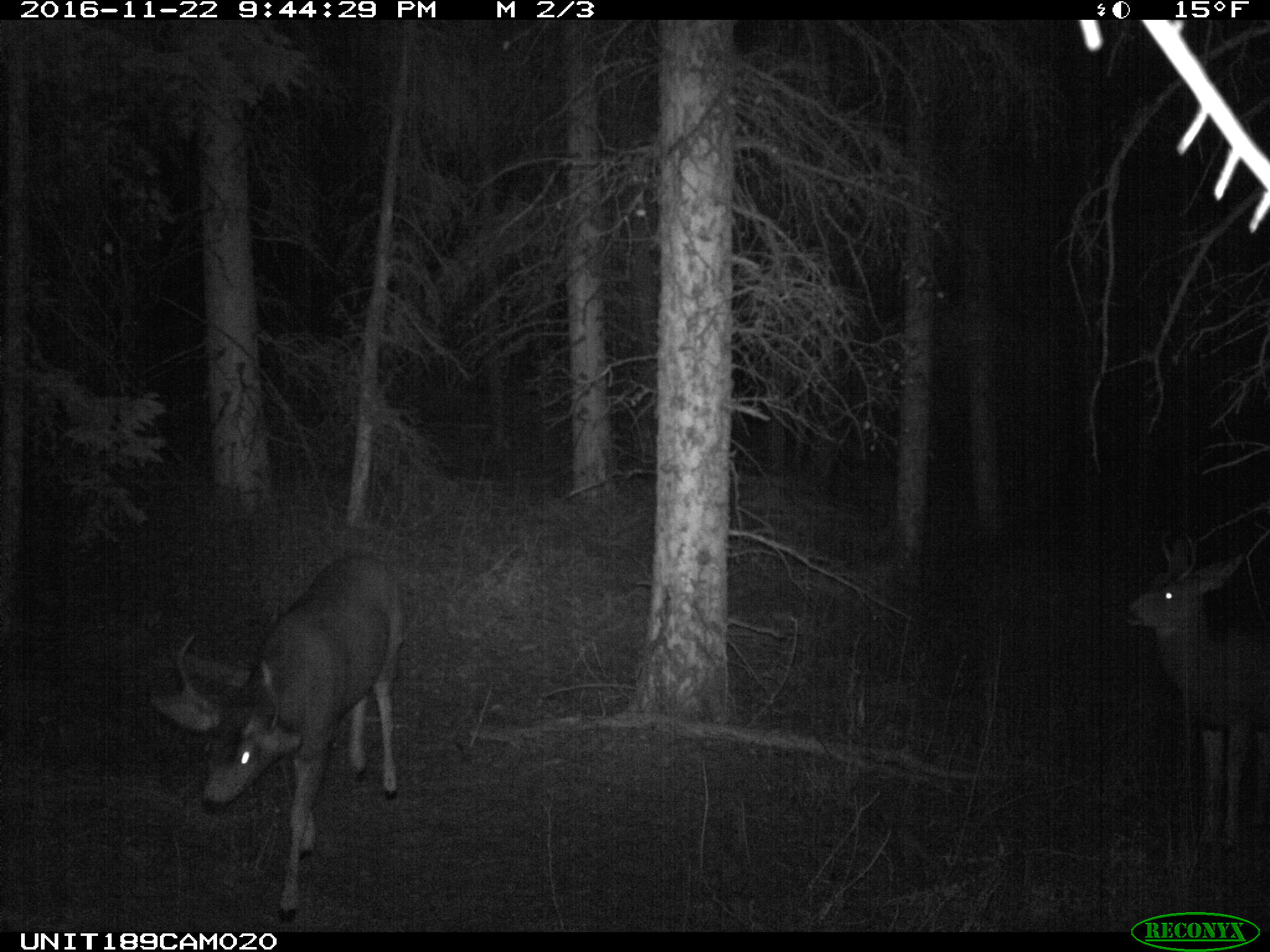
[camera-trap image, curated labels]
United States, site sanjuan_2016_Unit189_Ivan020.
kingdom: Animalia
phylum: Chordata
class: Mammalia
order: Artiodactyla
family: Cervidae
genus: Odocoileus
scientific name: Odocoileus hemionus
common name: mule deer